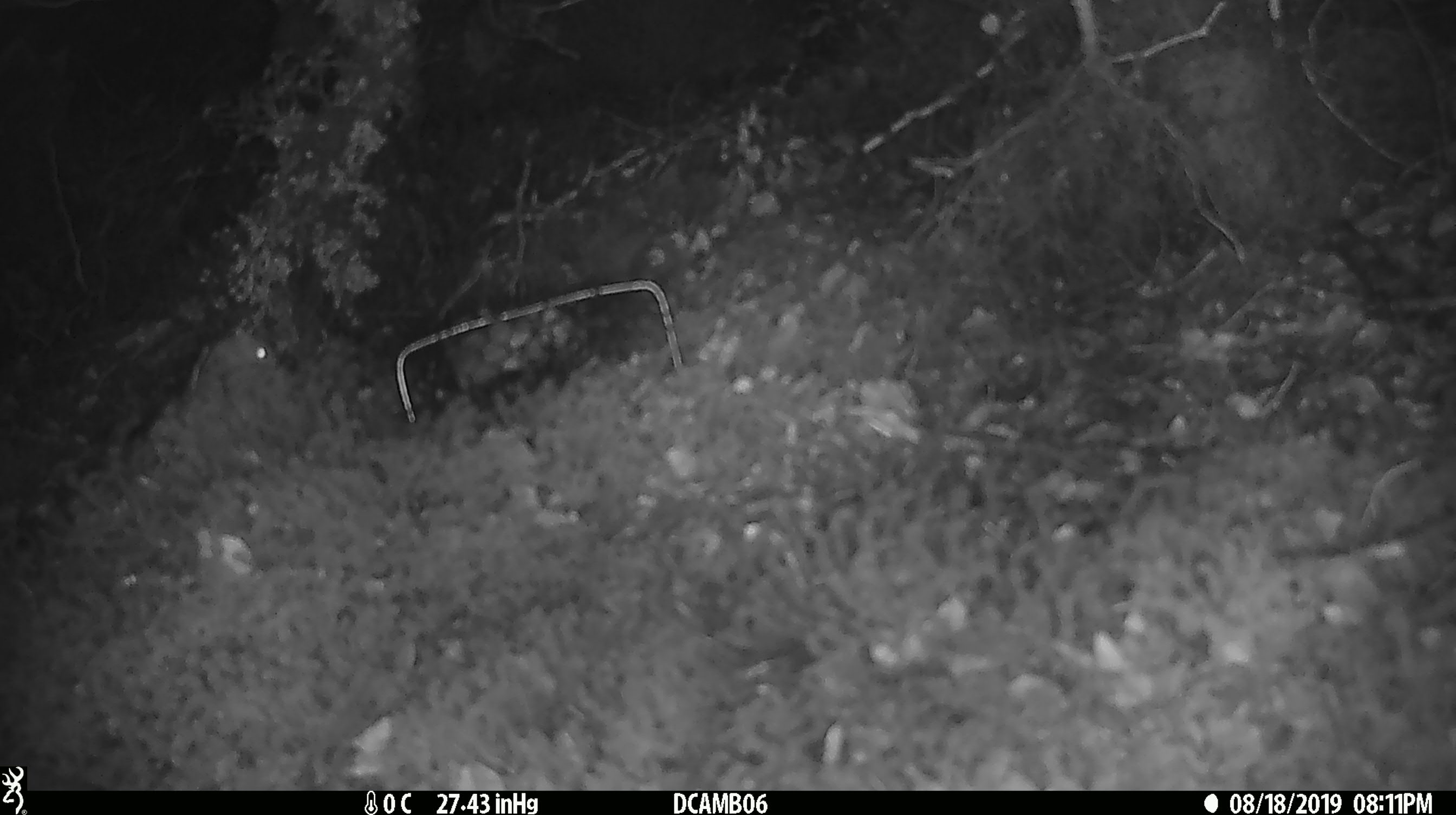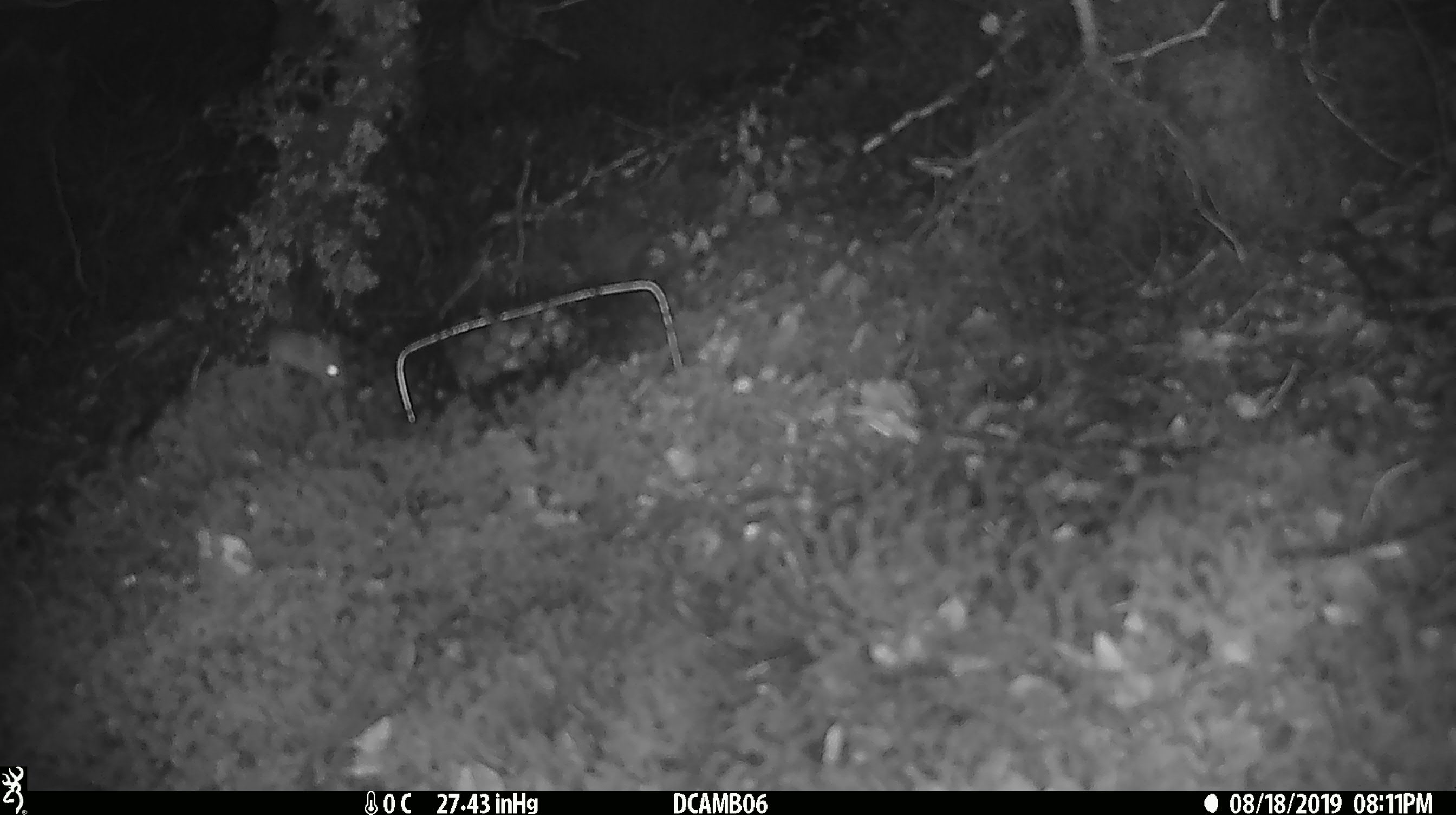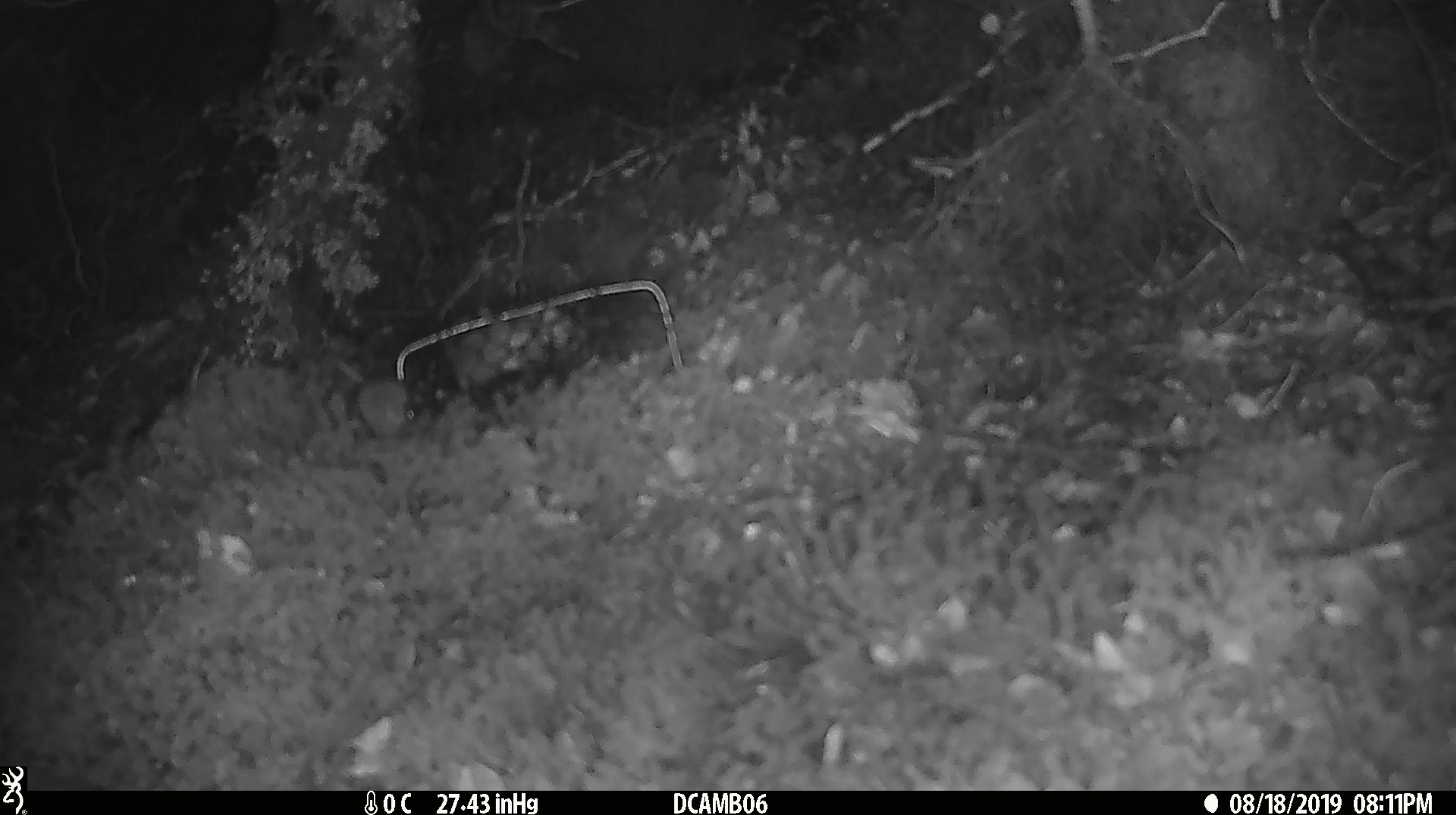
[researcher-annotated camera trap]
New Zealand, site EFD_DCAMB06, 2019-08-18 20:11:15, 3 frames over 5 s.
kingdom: Animalia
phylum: Chordata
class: Mammalia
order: Rodentia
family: Muridae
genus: Mus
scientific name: Mus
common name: mouse